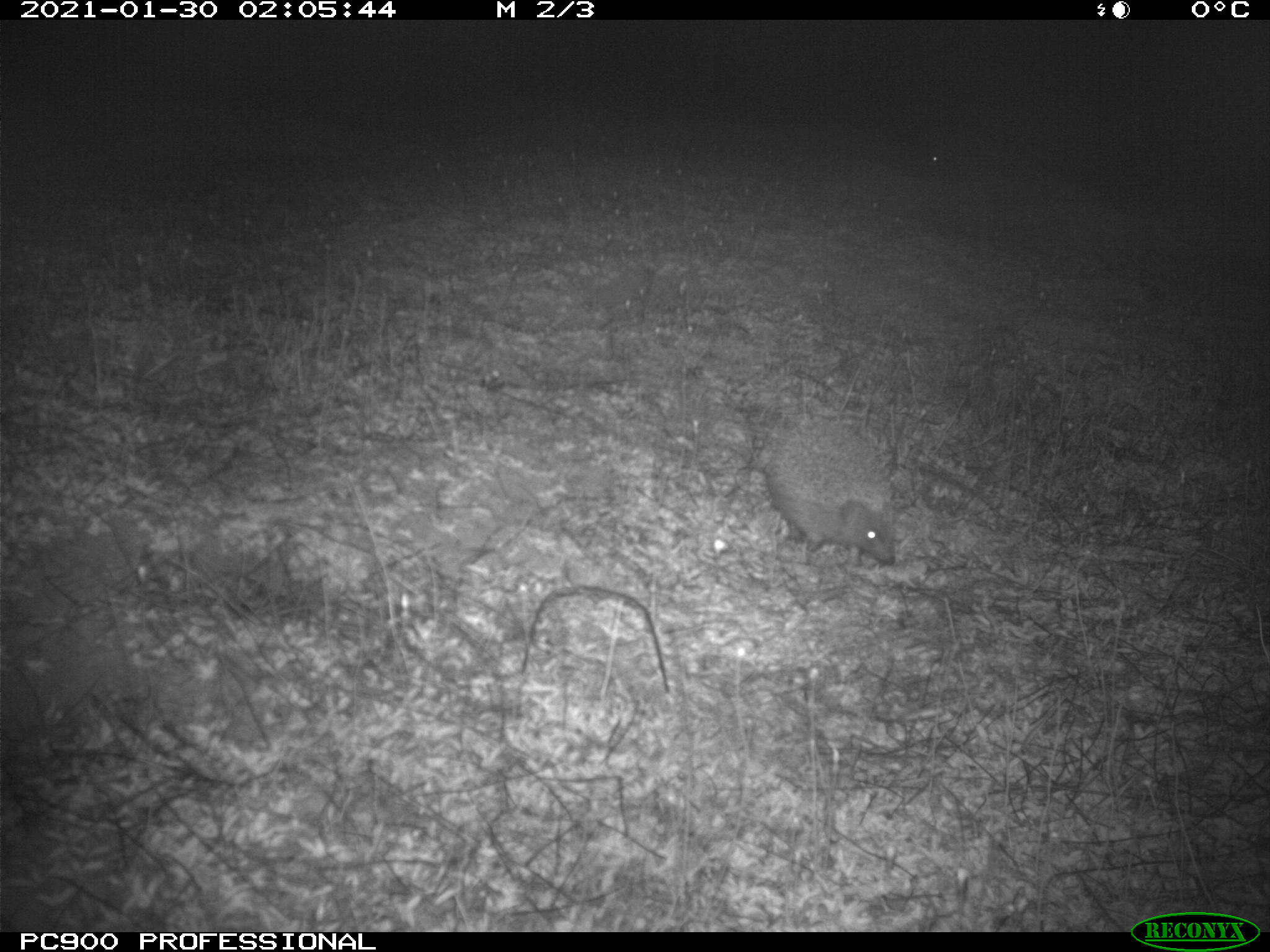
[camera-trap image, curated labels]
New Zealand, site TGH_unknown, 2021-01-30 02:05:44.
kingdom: Animalia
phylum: Chordata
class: Mammalia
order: Eulipotyphla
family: Erinaceidae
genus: Erinaceus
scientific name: Erinaceus europaeus europaeus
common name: european hedgehog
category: hedgehog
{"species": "hedgehog (european hedgehog) (Erinaceus europaeus europaeus)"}